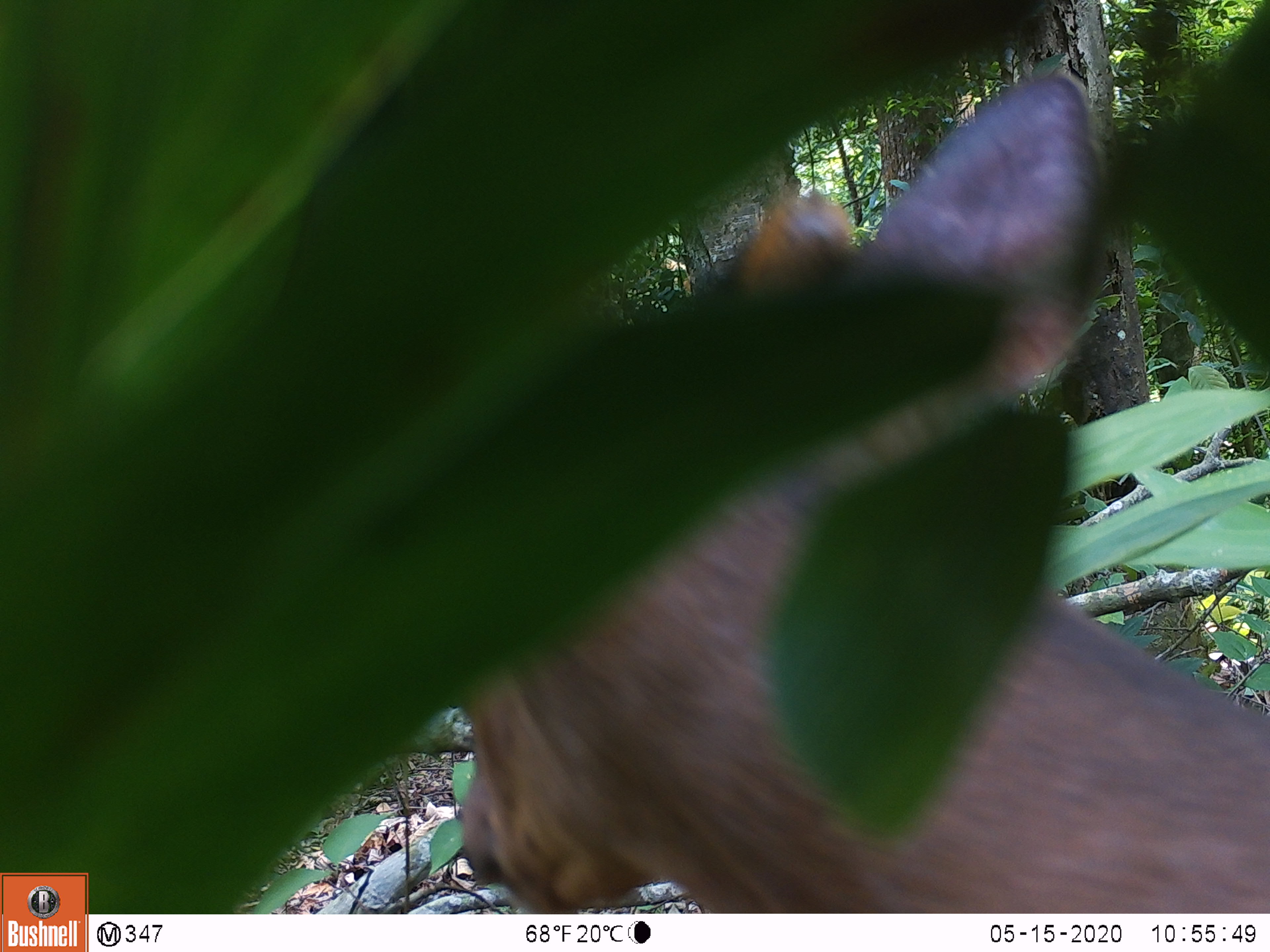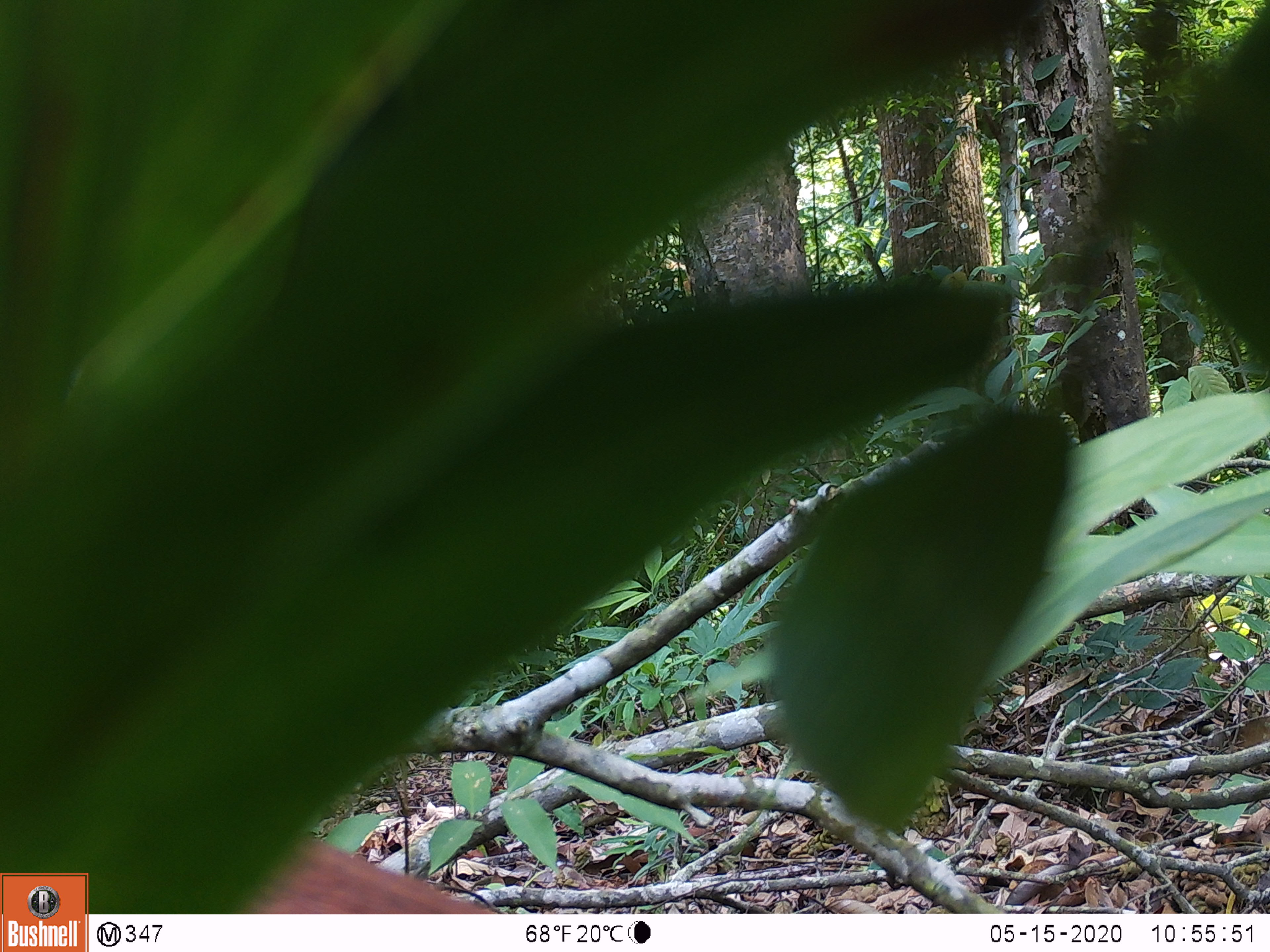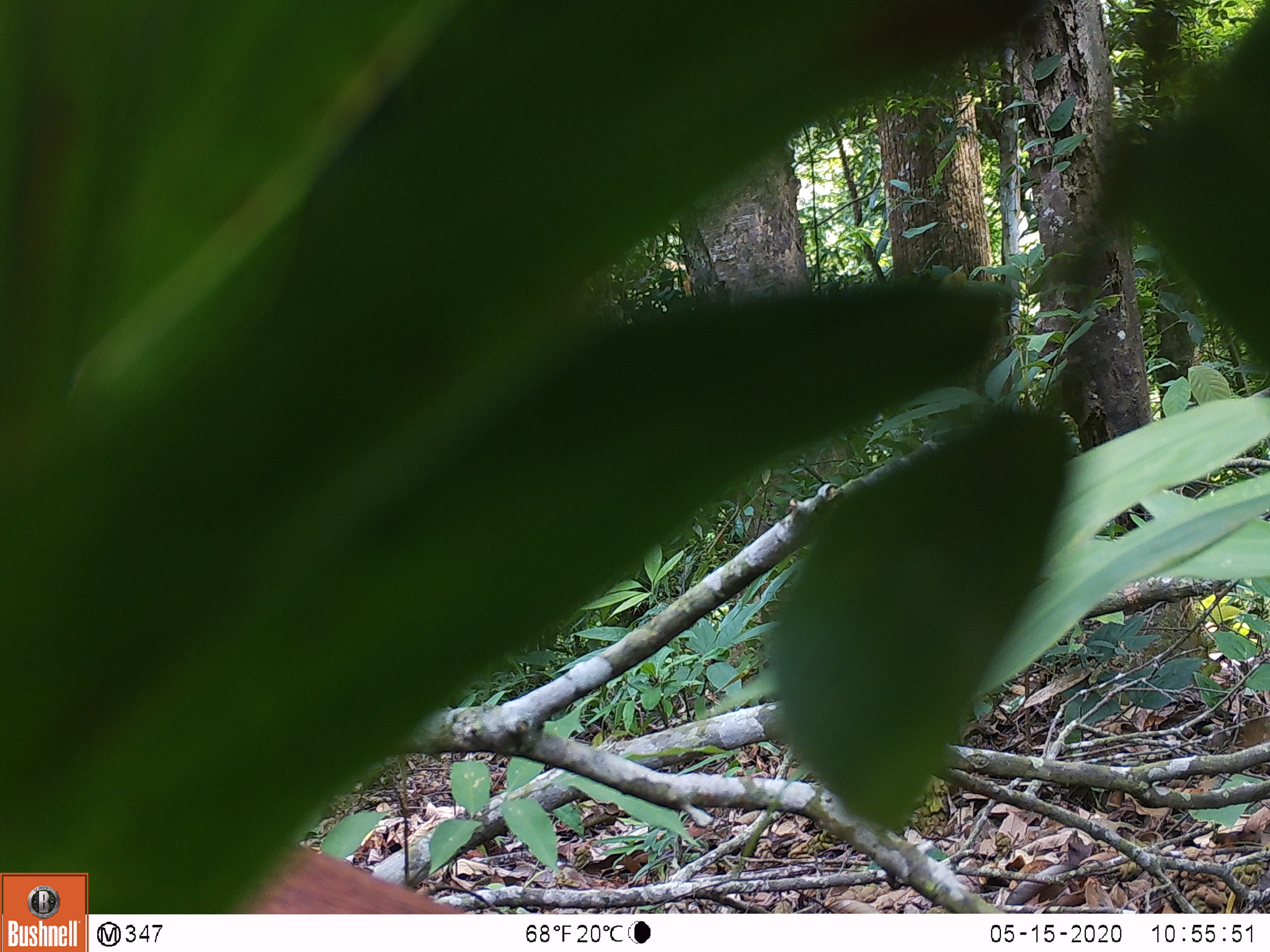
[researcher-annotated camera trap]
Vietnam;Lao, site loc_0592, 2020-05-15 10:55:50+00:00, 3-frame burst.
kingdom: Animalia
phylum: Chordata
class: Mammalia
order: Artiodactyla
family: Cervidae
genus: Muntiacus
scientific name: Muntiacus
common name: muntjacs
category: unidentified muntjac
Unidentified muntjac (muntjacs) (Muntiacus). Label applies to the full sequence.